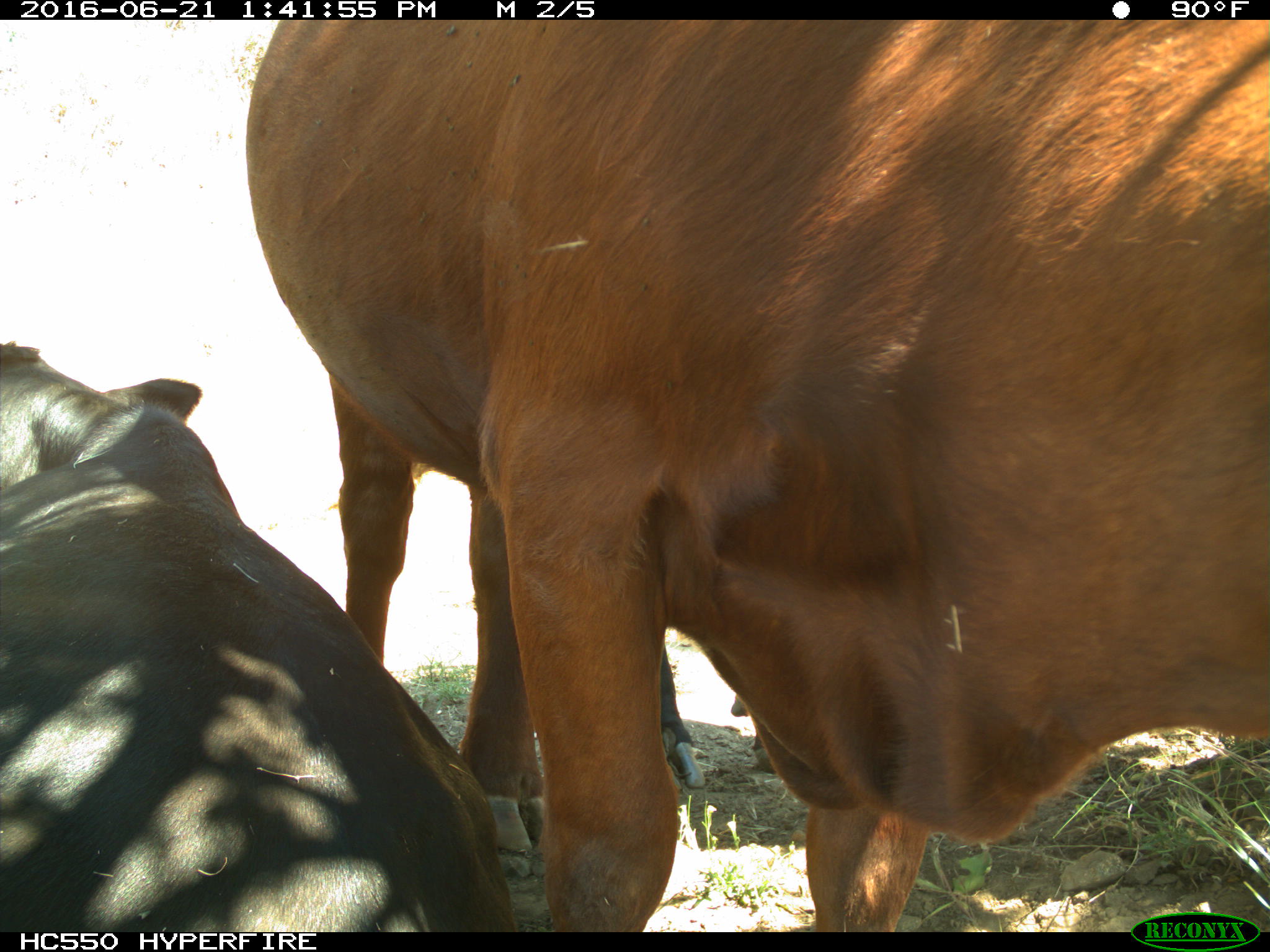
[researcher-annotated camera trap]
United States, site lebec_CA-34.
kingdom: Animalia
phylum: Chordata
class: Mammalia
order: Artiodactyla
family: Bovidae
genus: Bos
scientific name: Bos taurus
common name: domestic cow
Bos taurus (domestic cow).